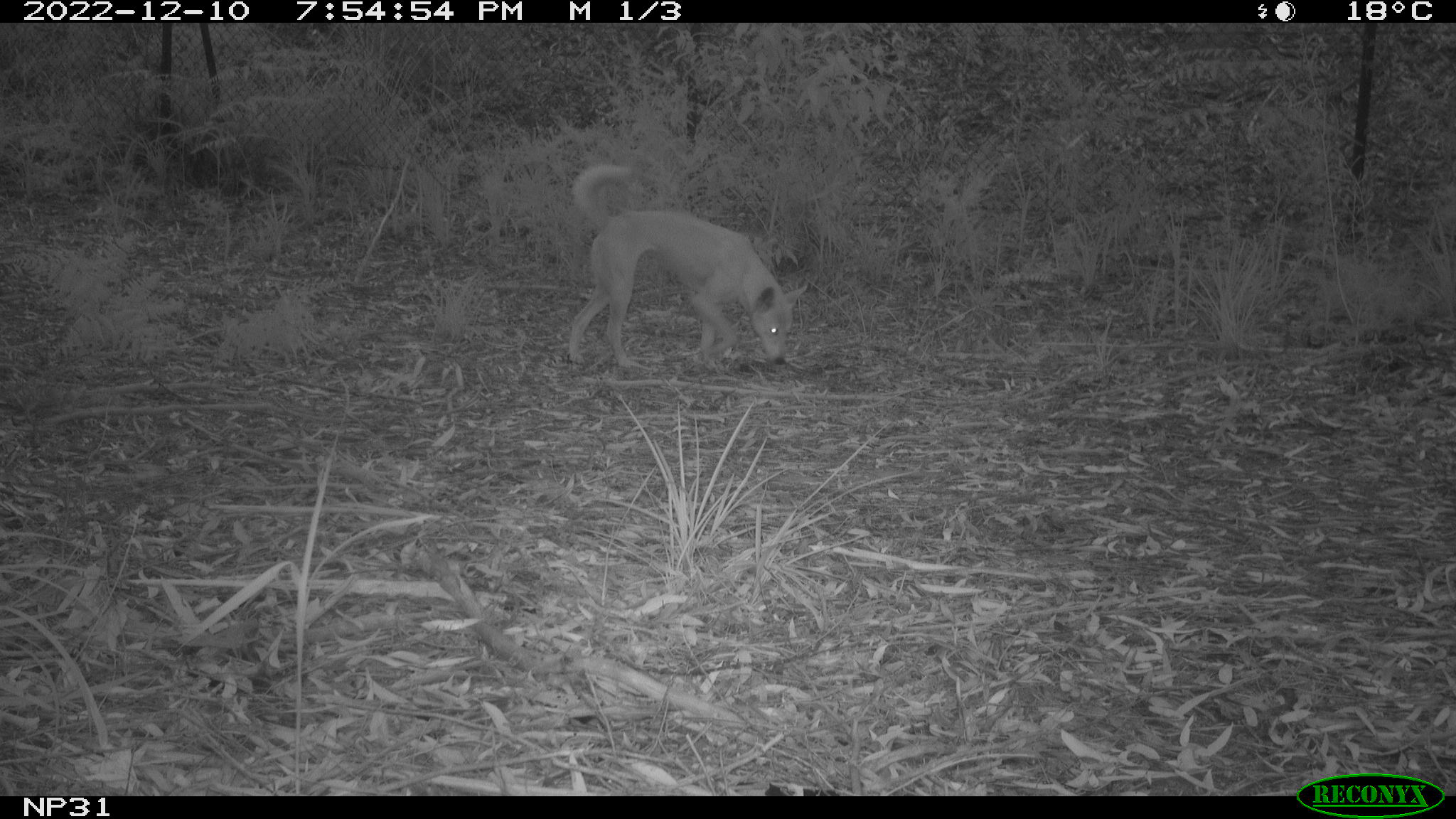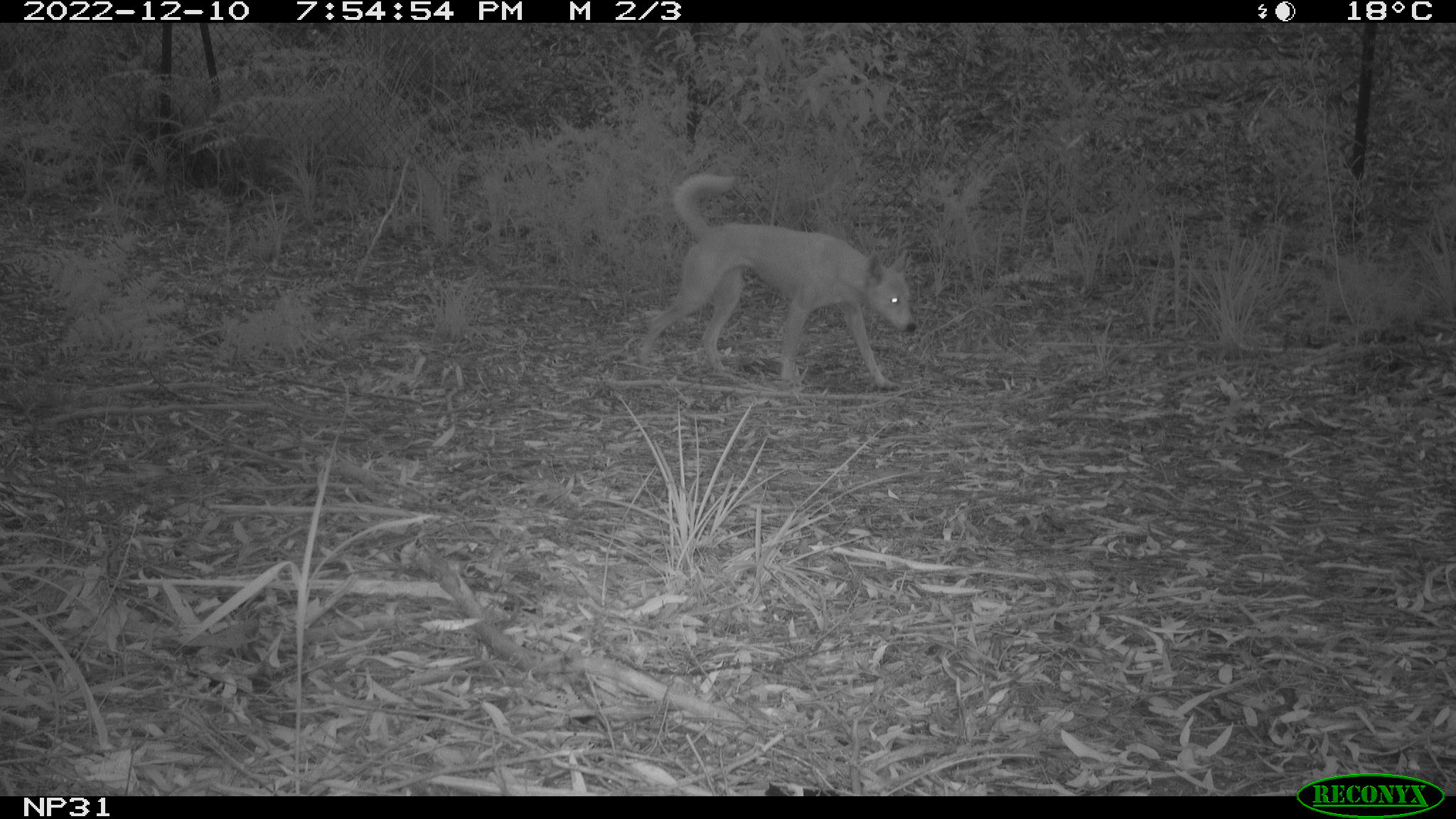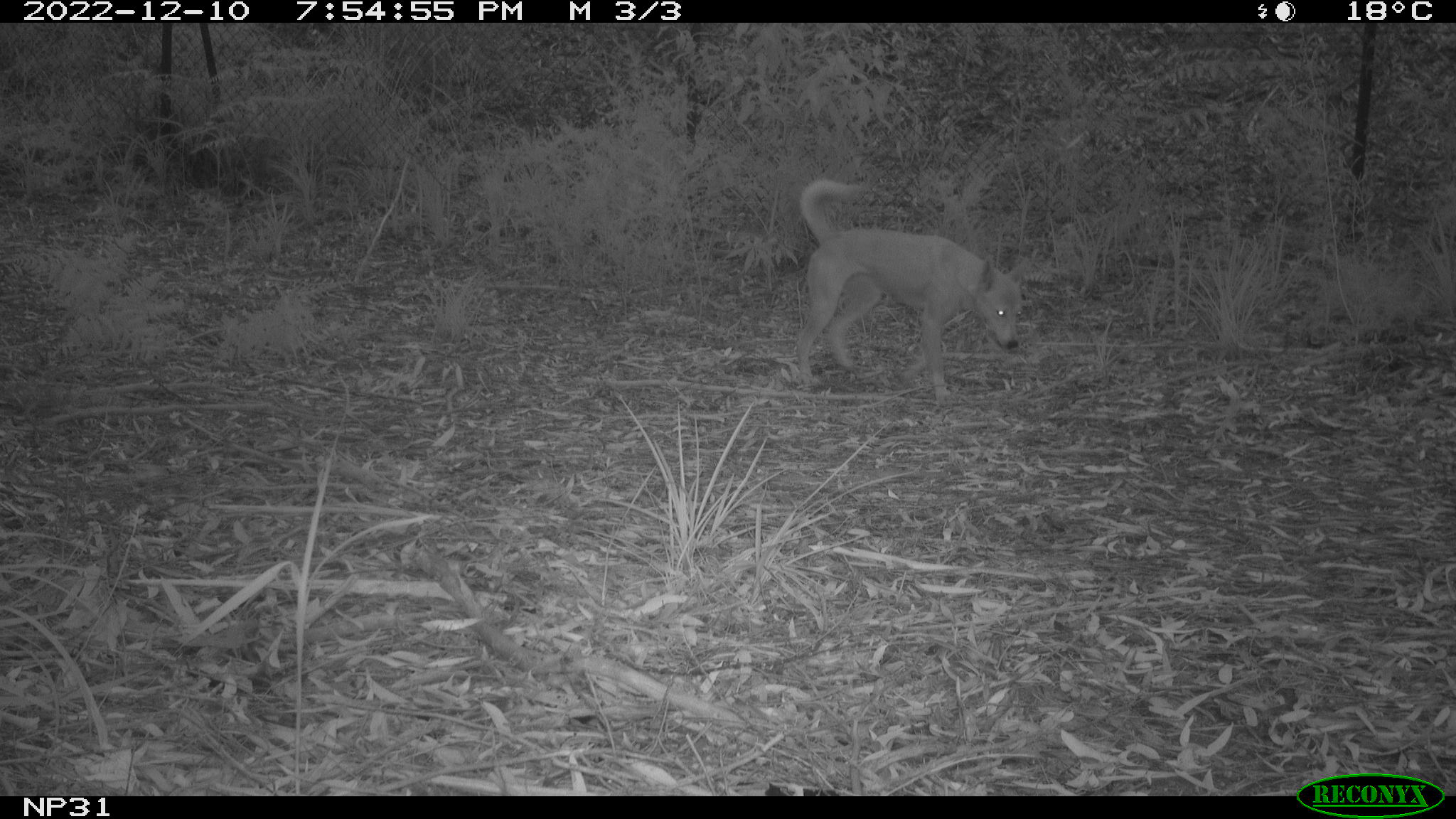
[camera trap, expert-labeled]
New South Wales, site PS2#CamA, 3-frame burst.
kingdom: Animalia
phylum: Chordata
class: Mammalia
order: Carnivora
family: Canidae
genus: Canis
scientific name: Canis familiaris dingo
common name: dingo